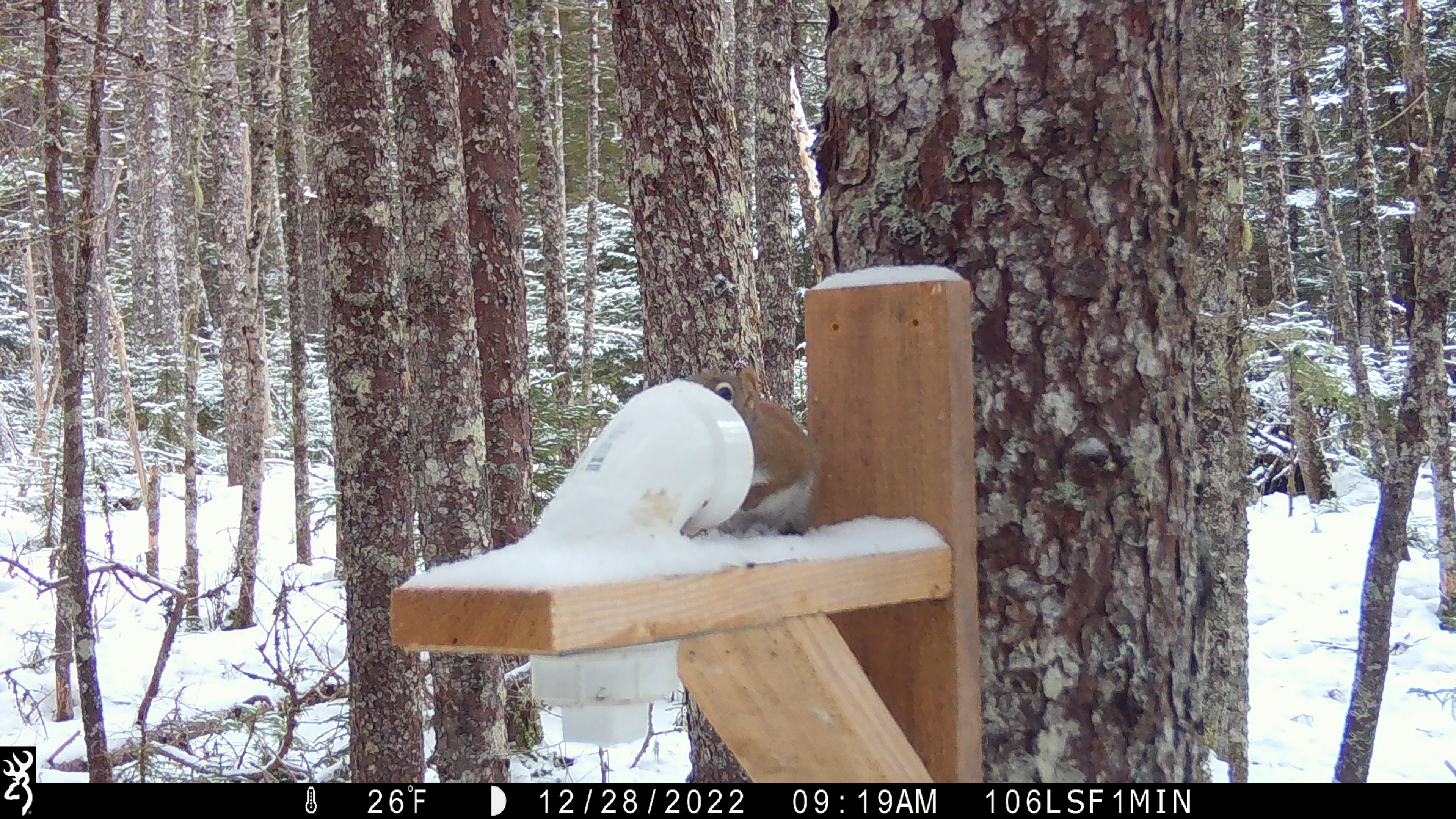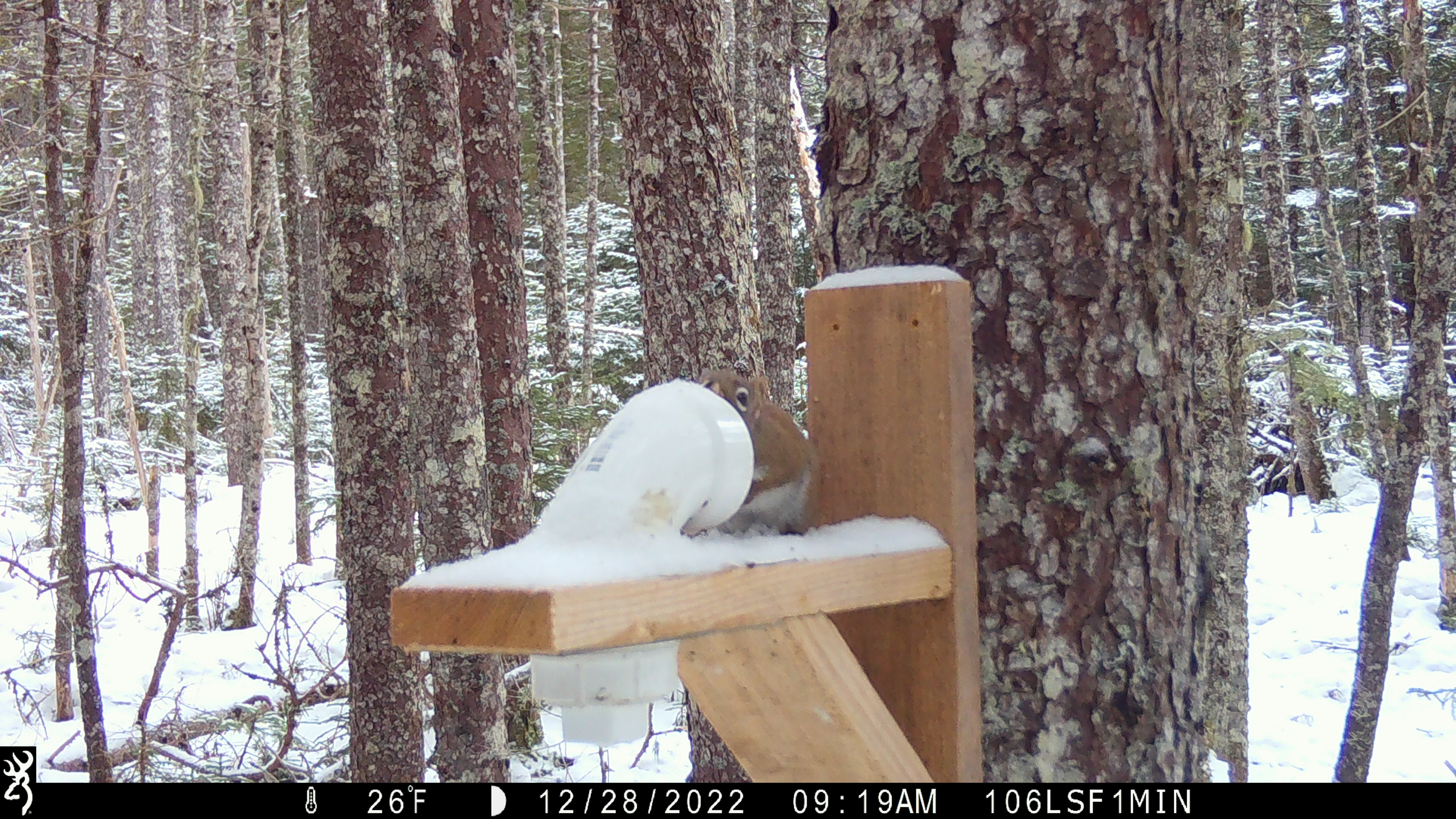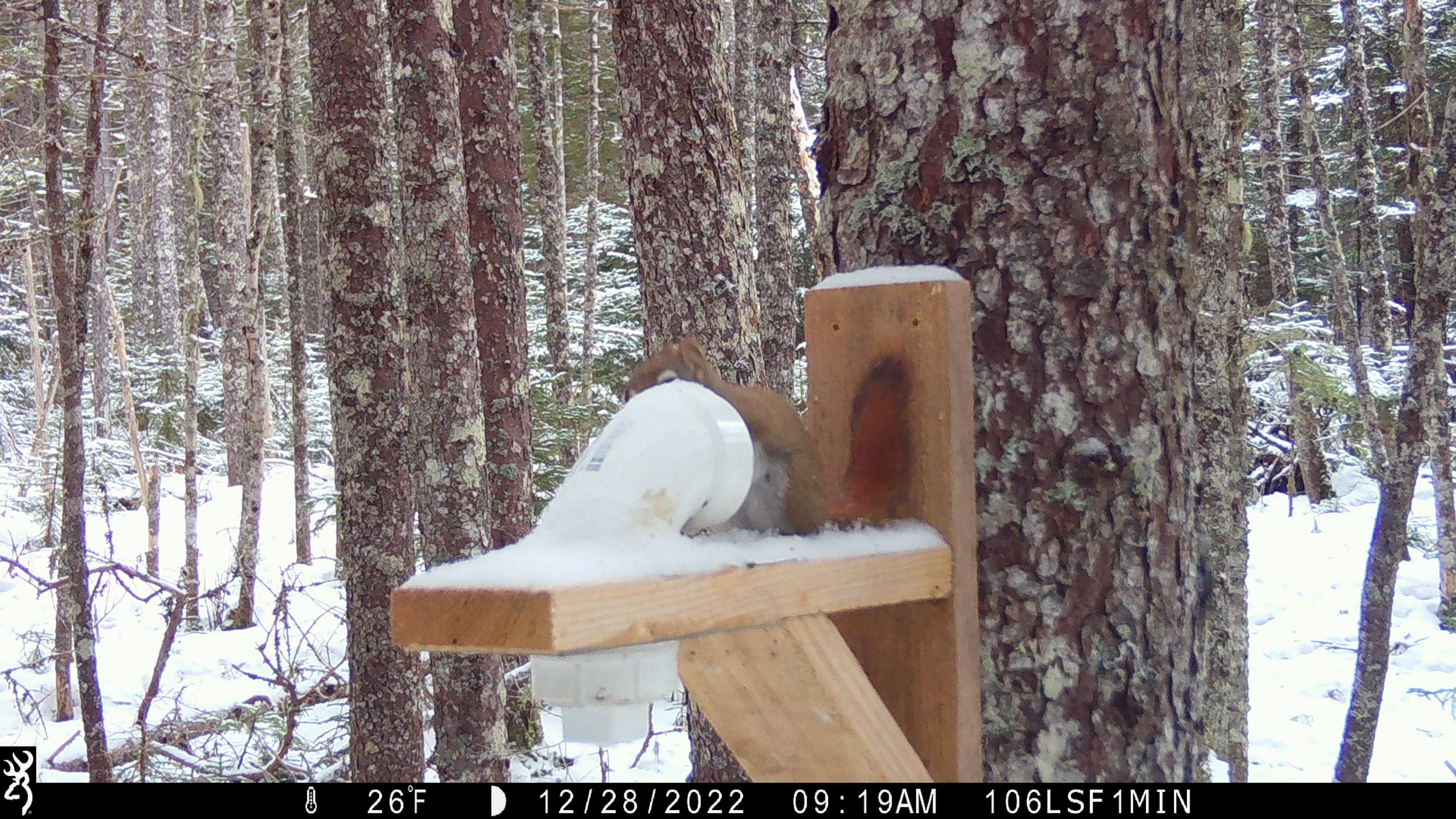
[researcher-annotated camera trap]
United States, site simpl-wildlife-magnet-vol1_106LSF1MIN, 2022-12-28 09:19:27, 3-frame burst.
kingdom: Animalia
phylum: Chordata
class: Mammalia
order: Rodentia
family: Sciuridae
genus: Tamiasciurus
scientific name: Tamiasciurus hudsonicus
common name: red squirrel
Red squirrel (Tamiasciurus hudsonicus).